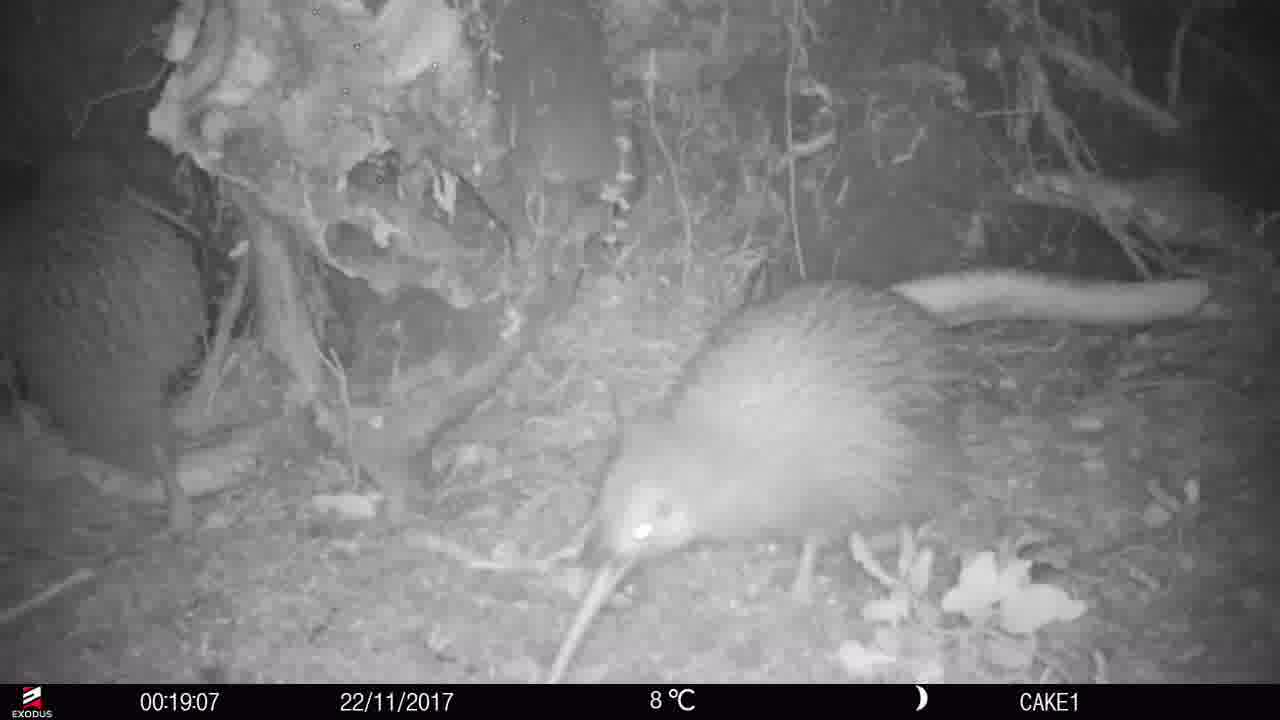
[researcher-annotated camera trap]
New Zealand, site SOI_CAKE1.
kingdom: Animalia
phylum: Chordata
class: Aves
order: Apterygiformes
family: Apterygidae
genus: Apteryx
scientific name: Apteryx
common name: kiwi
Kiwi (Apteryx).